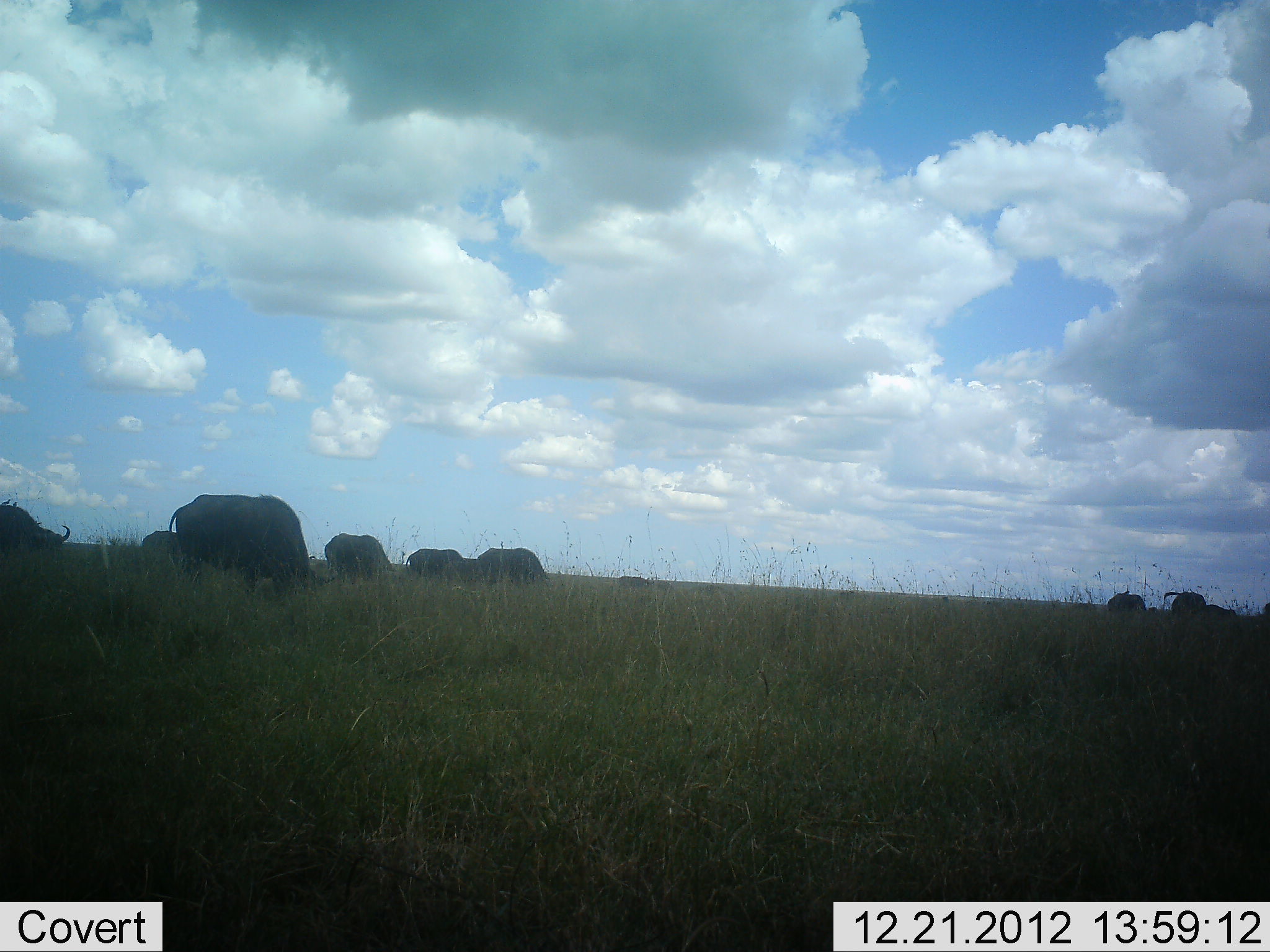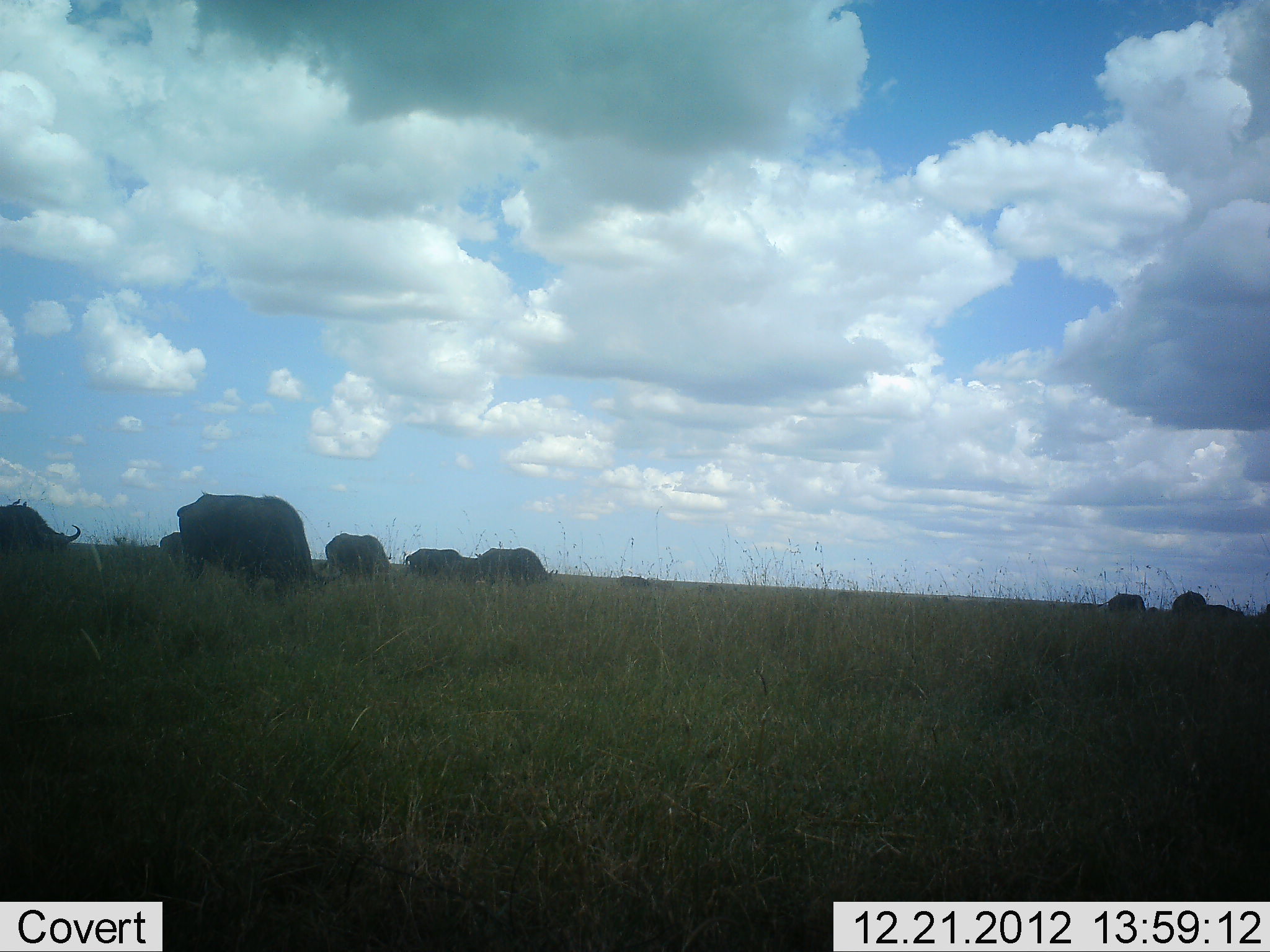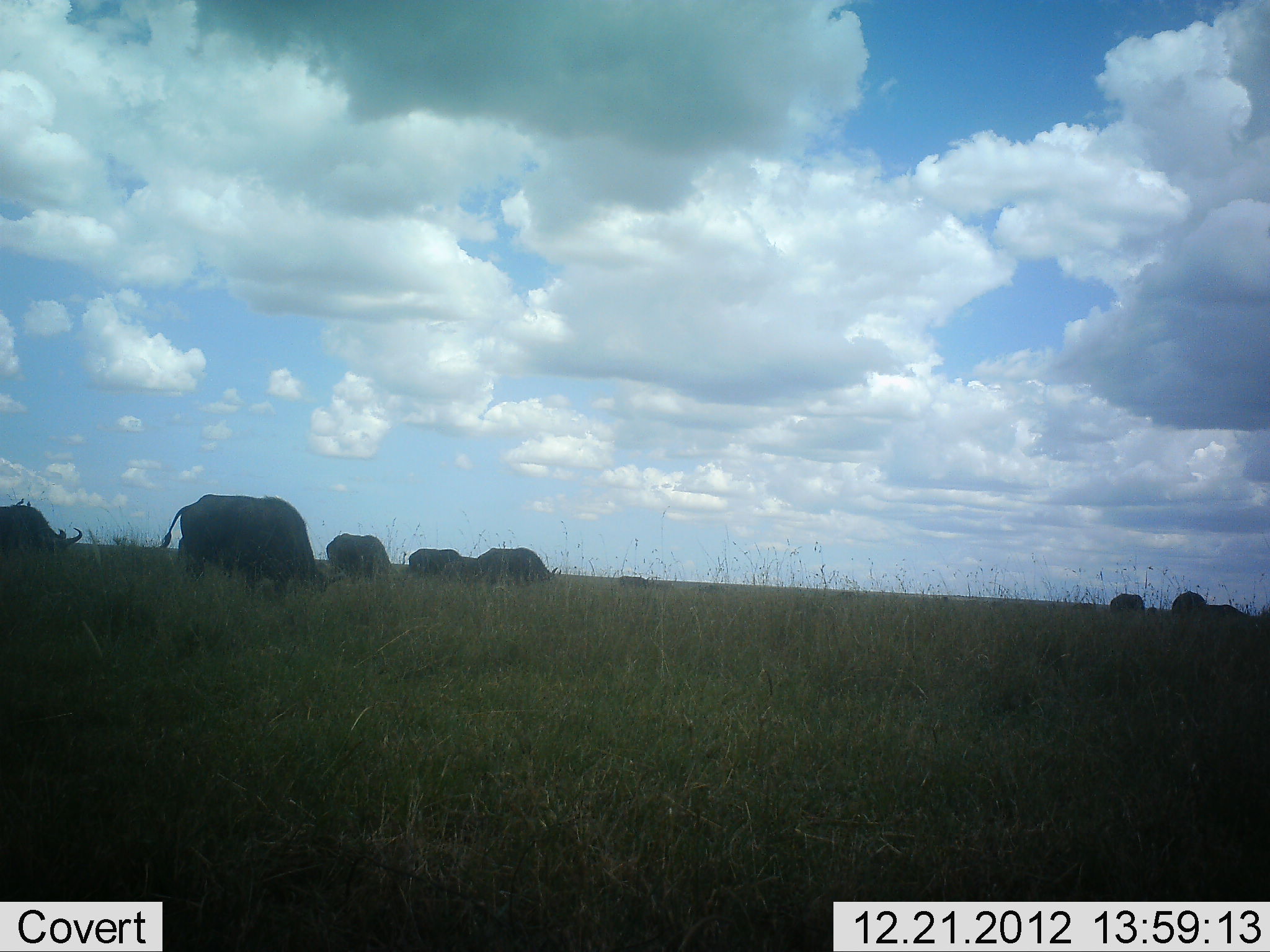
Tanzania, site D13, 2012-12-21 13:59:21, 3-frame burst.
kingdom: Animalia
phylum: Chordata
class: Mammalia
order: Artiodactyla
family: Bovidae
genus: Syncerus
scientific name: Syncerus caffer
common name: cape buffalo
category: buffalo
Buffalo (cape buffalo) (Syncerus caffer), count 9. Behavior (volunteer vote fractions): standing 33%, resting 0%, moving 10%, interacting 0%. Young present (vote fraction): 0%. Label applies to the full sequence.